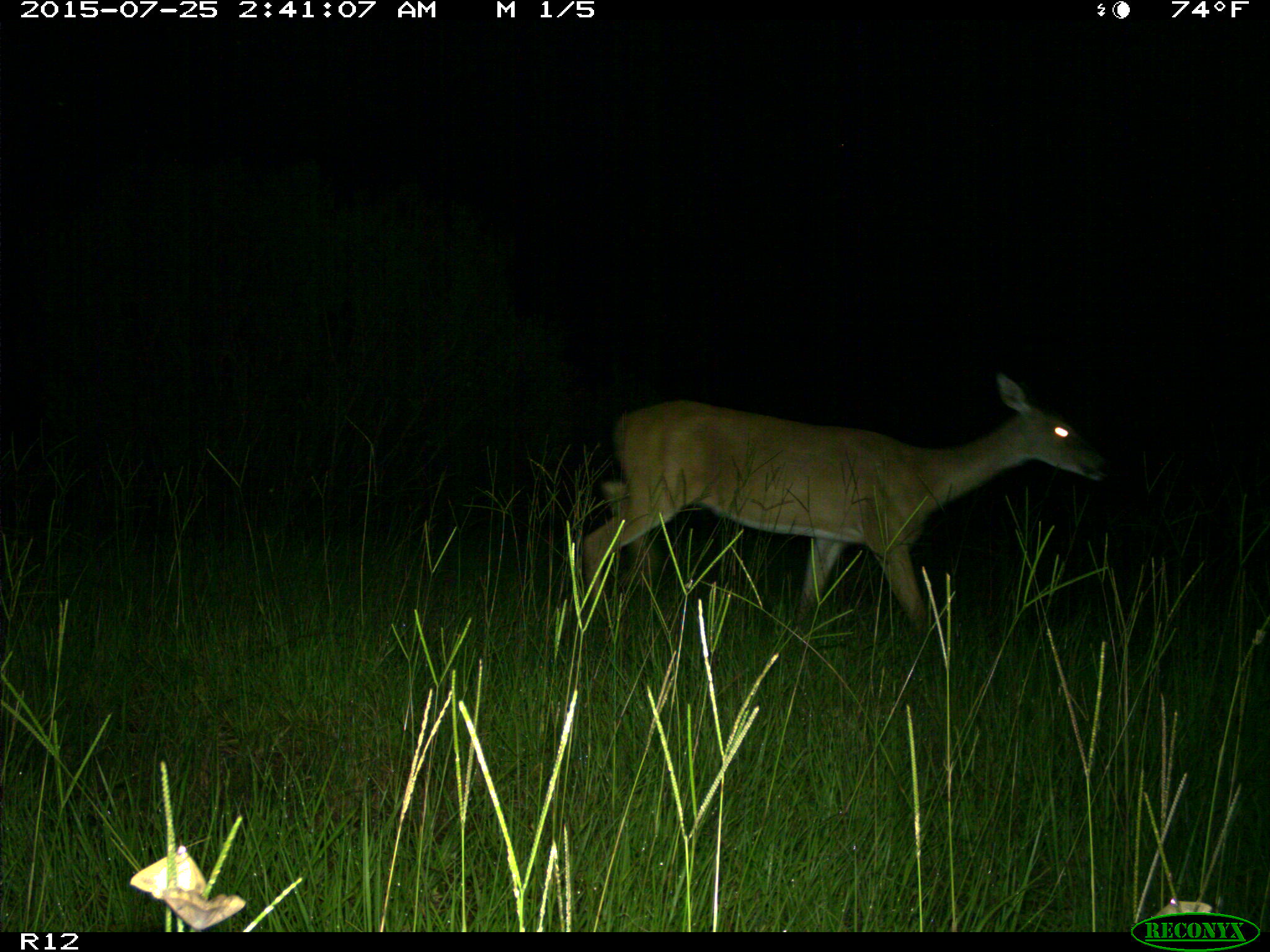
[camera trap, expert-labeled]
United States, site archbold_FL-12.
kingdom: Animalia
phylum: Chordata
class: Mammalia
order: Artiodactyla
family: Cervidae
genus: Odocoileus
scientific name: Odocoileus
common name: deer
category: unidentified deer